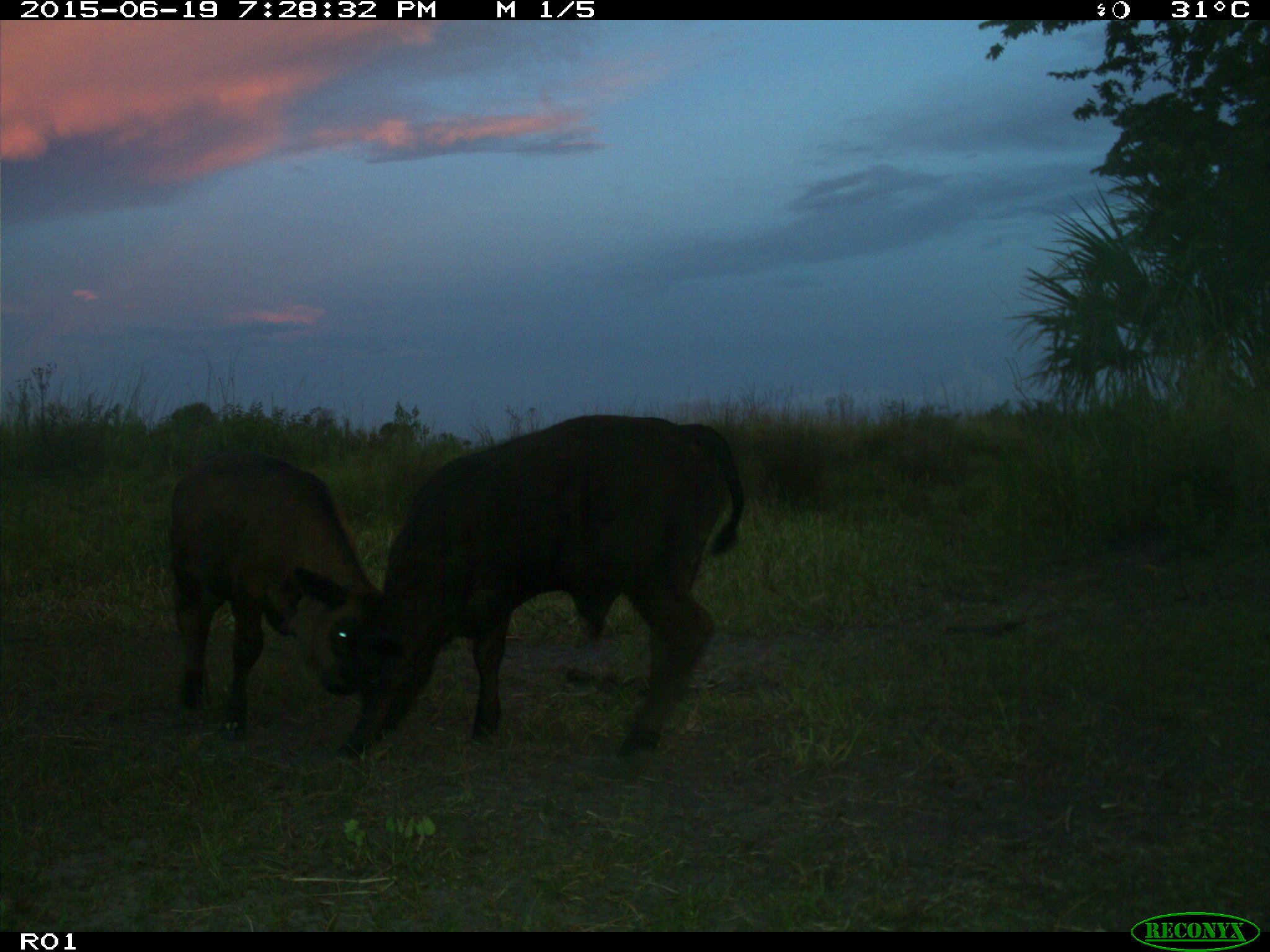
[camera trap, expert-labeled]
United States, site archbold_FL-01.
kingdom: Animalia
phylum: Chordata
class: Mammalia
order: Artiodactyla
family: Bovidae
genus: Bos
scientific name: Bos taurus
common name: domestic cow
Bos taurus (domestic cow).